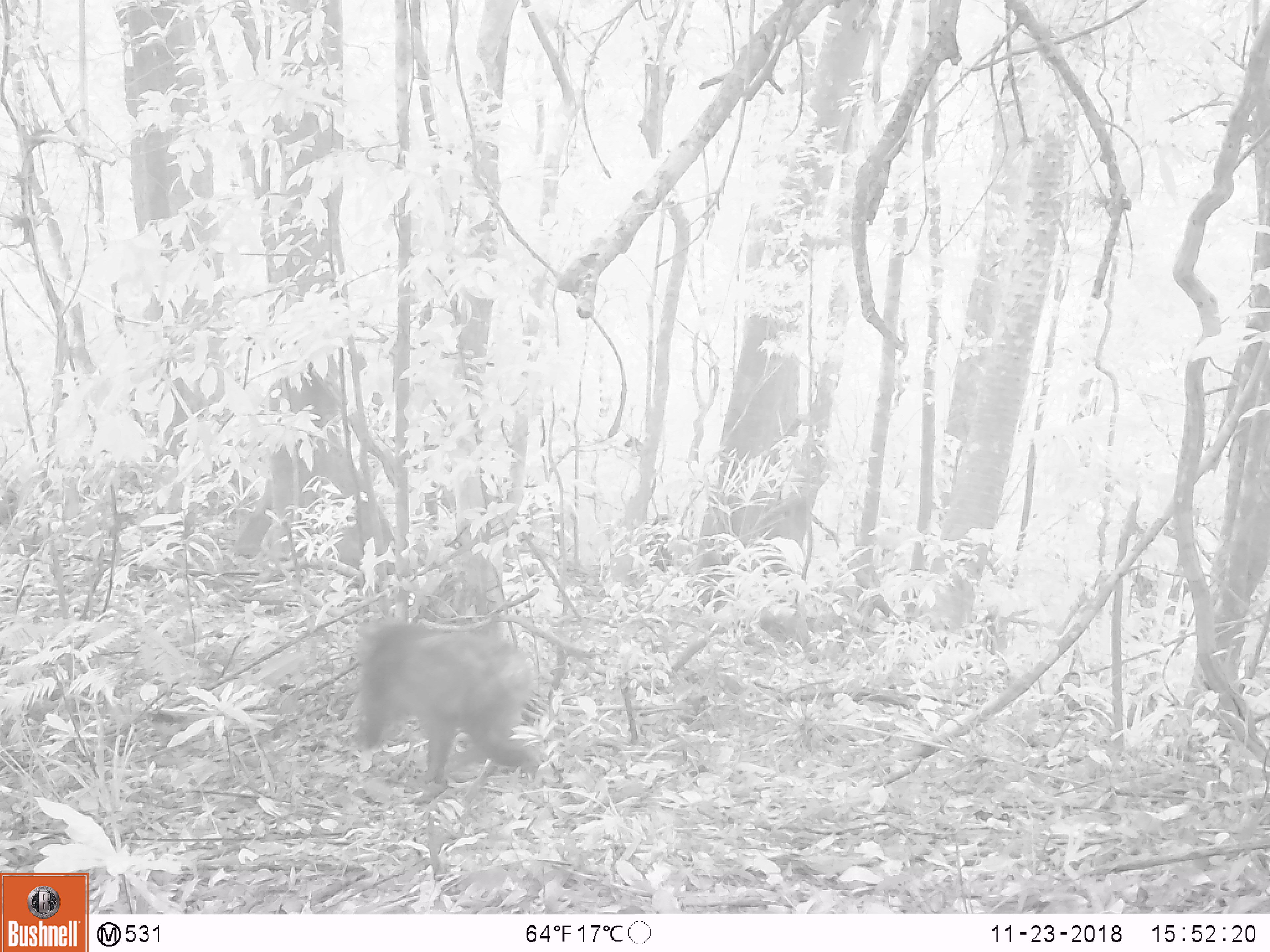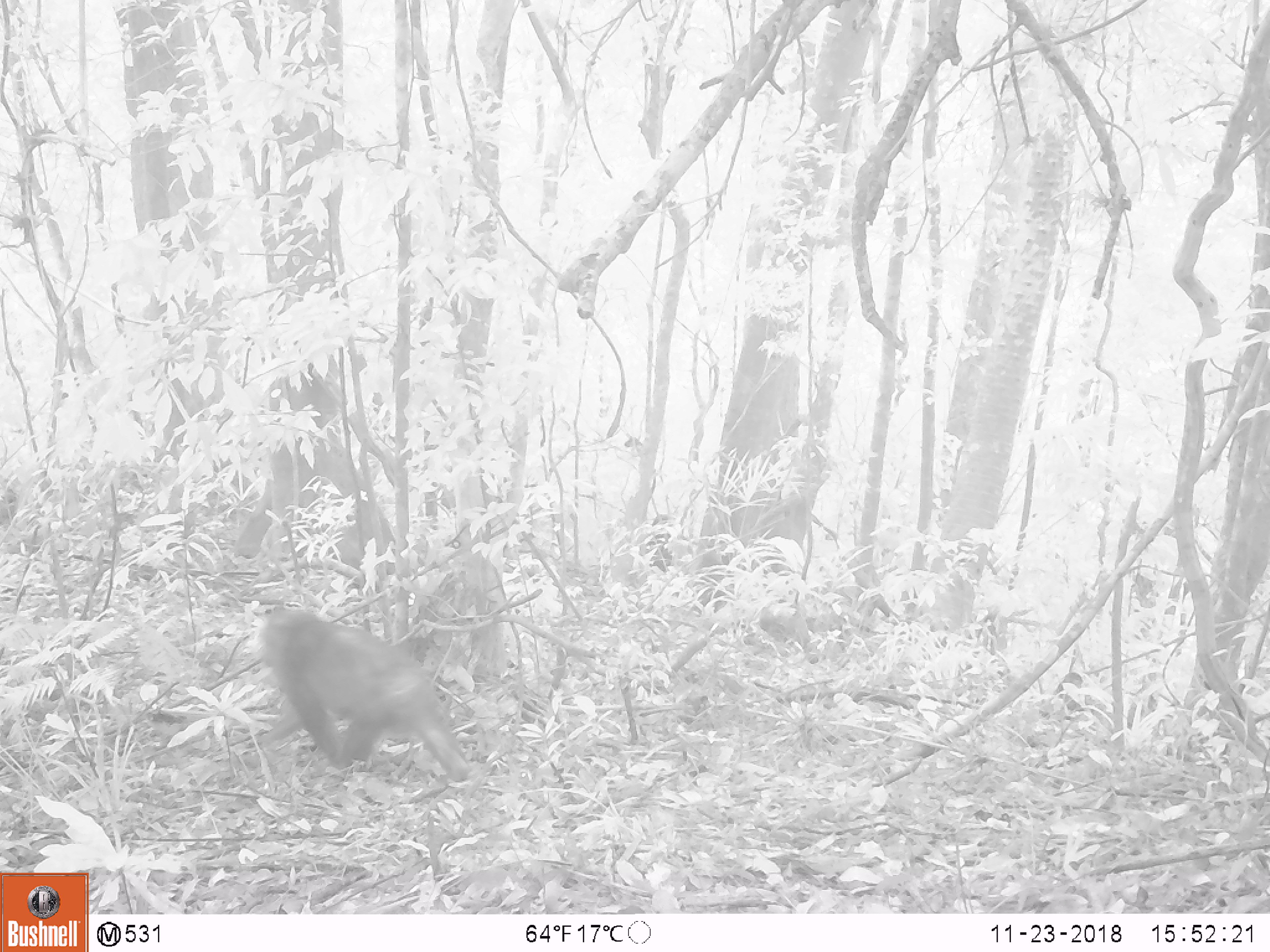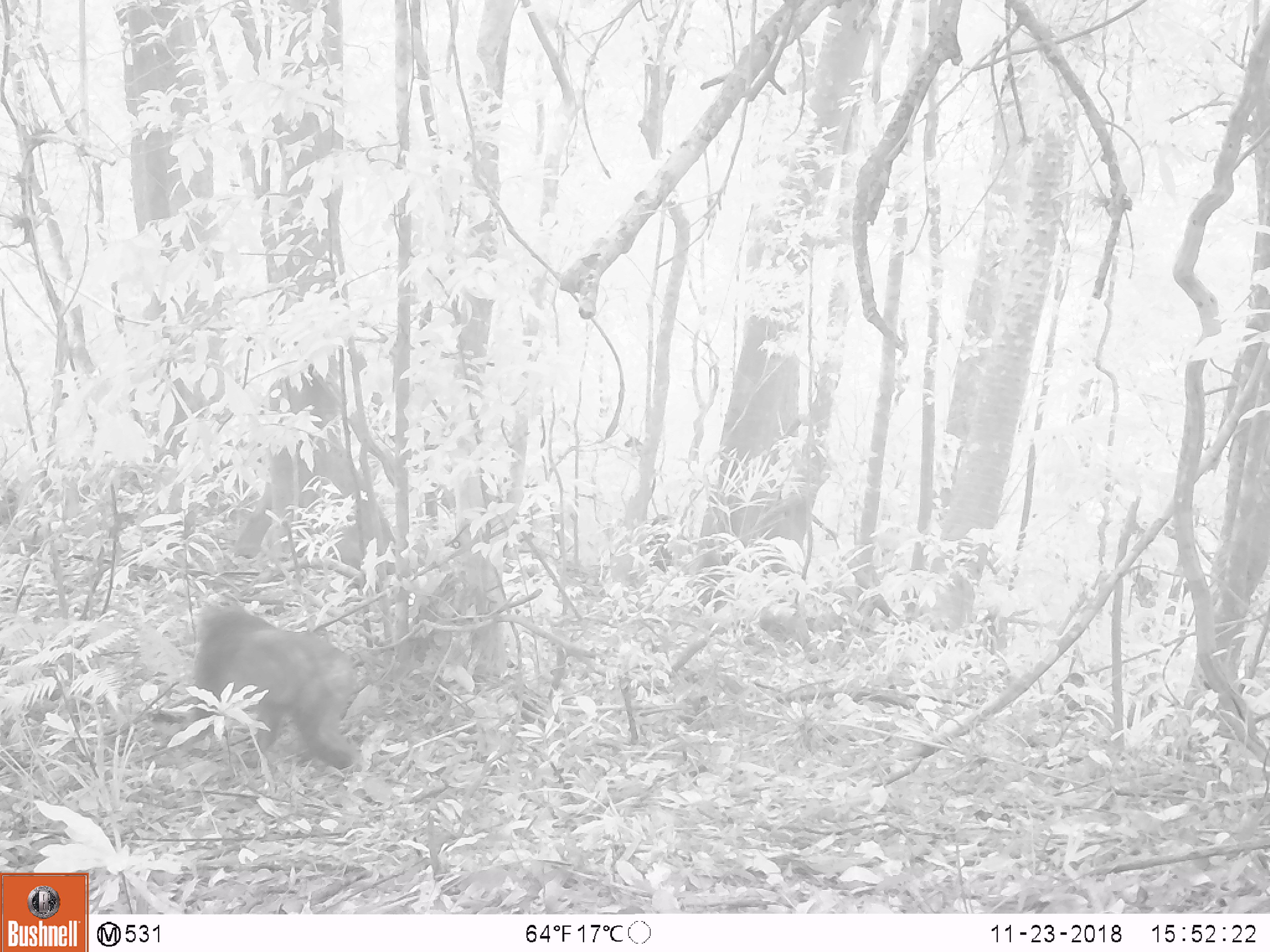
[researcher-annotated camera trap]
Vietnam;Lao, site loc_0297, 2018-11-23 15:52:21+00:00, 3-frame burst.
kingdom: Animalia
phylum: Chordata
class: Mammalia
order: Primates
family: Cercopithecidae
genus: Macaca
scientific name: Macaca arctoides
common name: stump-tailed macaque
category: stump tailed macaque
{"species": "stump tailed macaque (stump-tailed macaque) (Macaca arctoides)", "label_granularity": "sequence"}